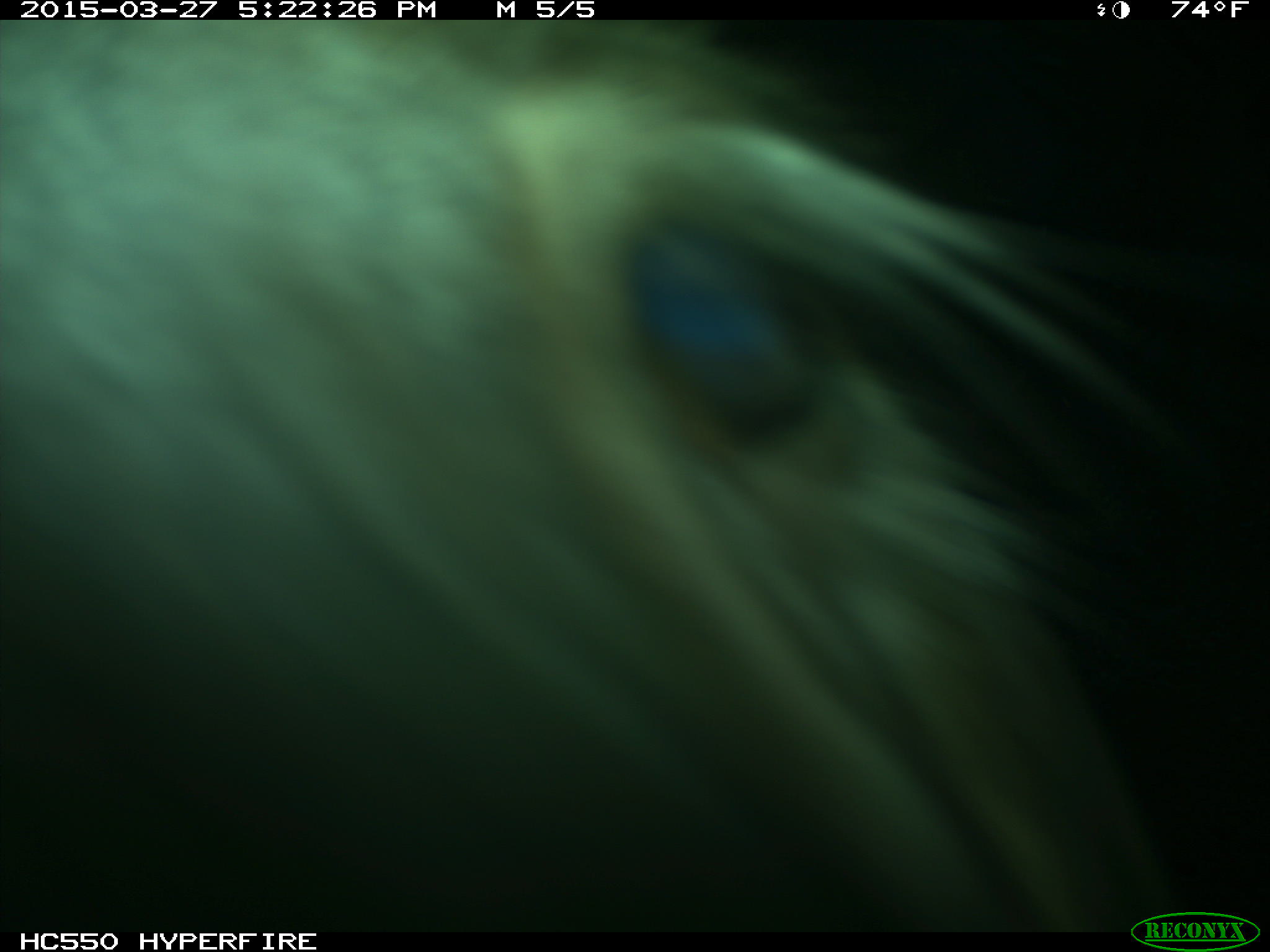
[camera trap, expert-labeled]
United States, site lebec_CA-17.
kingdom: Animalia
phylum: Chordata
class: Mammalia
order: Artiodactyla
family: Bovidae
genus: Bos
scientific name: Bos taurus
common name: domestic cow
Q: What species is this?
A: Bos taurus (domestic cow).